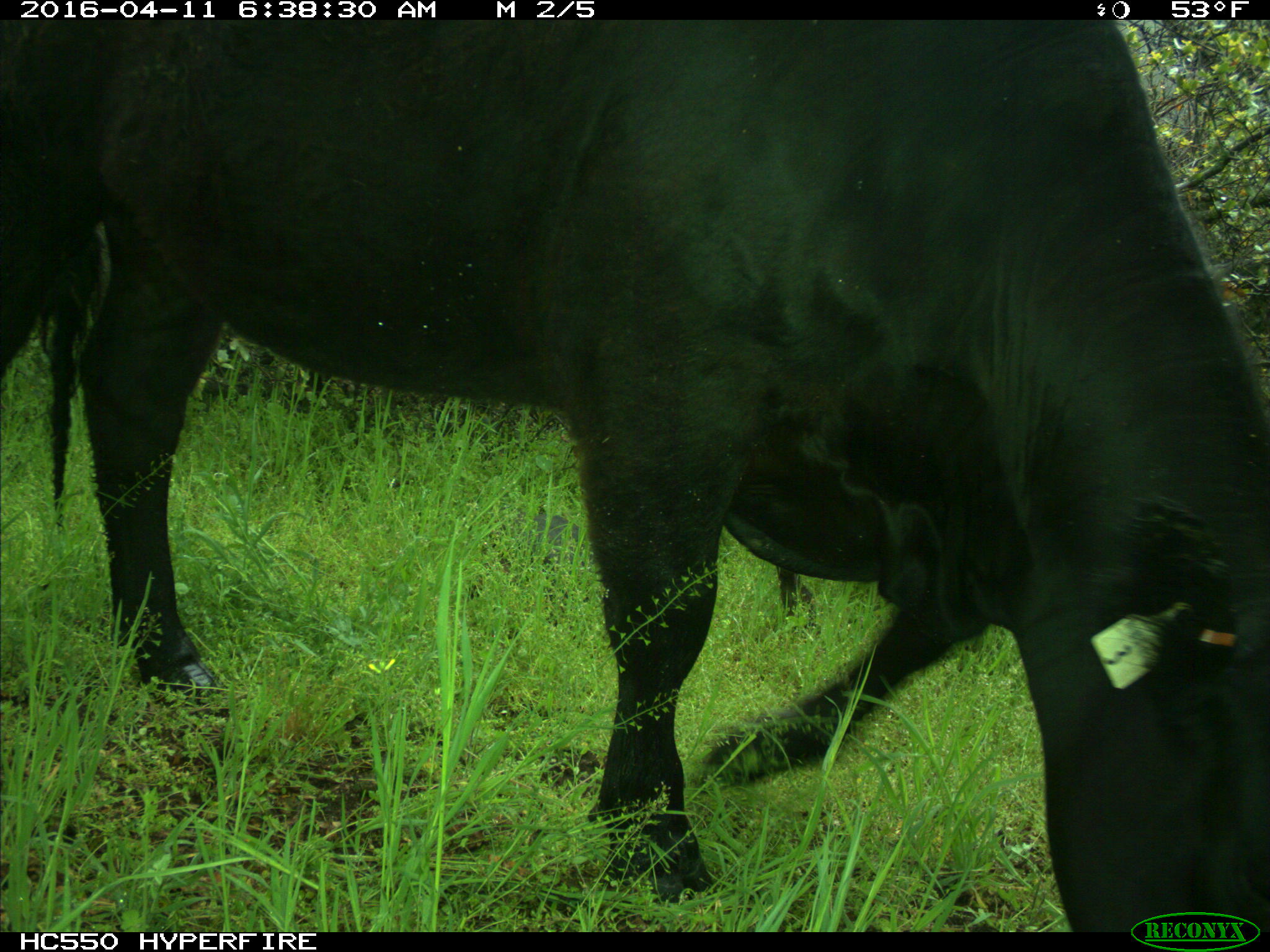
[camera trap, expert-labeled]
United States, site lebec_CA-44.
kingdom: Animalia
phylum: Chordata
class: Mammalia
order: Artiodactyla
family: Bovidae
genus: Bos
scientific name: Bos taurus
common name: domestic cow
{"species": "Bos taurus (domestic cow)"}